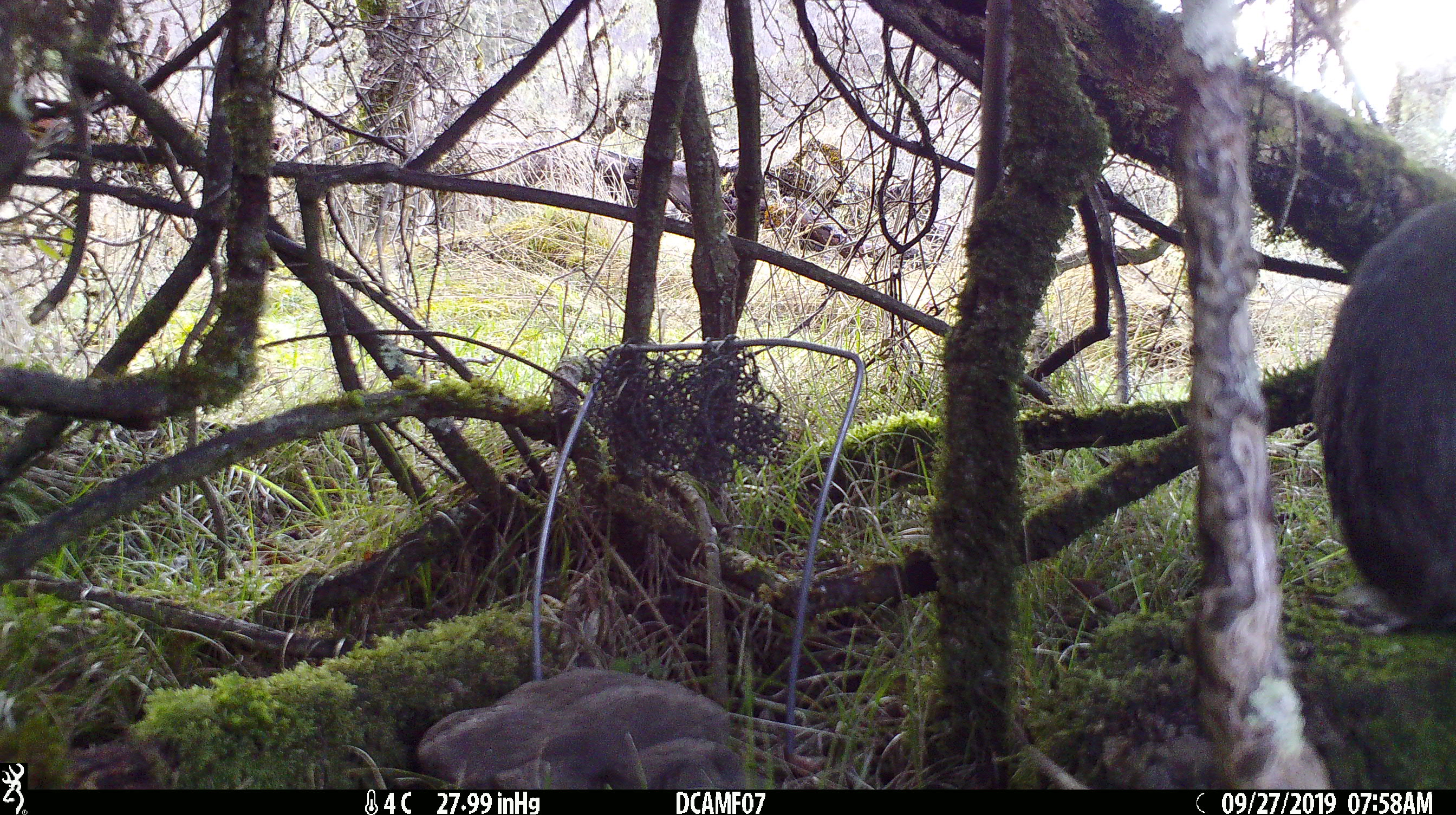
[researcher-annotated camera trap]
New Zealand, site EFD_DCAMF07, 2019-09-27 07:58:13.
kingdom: Animalia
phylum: Chordata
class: Mammalia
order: Lagomorpha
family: Leporidae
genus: Oryctolagus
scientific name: Oryctolagus cuniculus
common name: european rabbit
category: rabbit